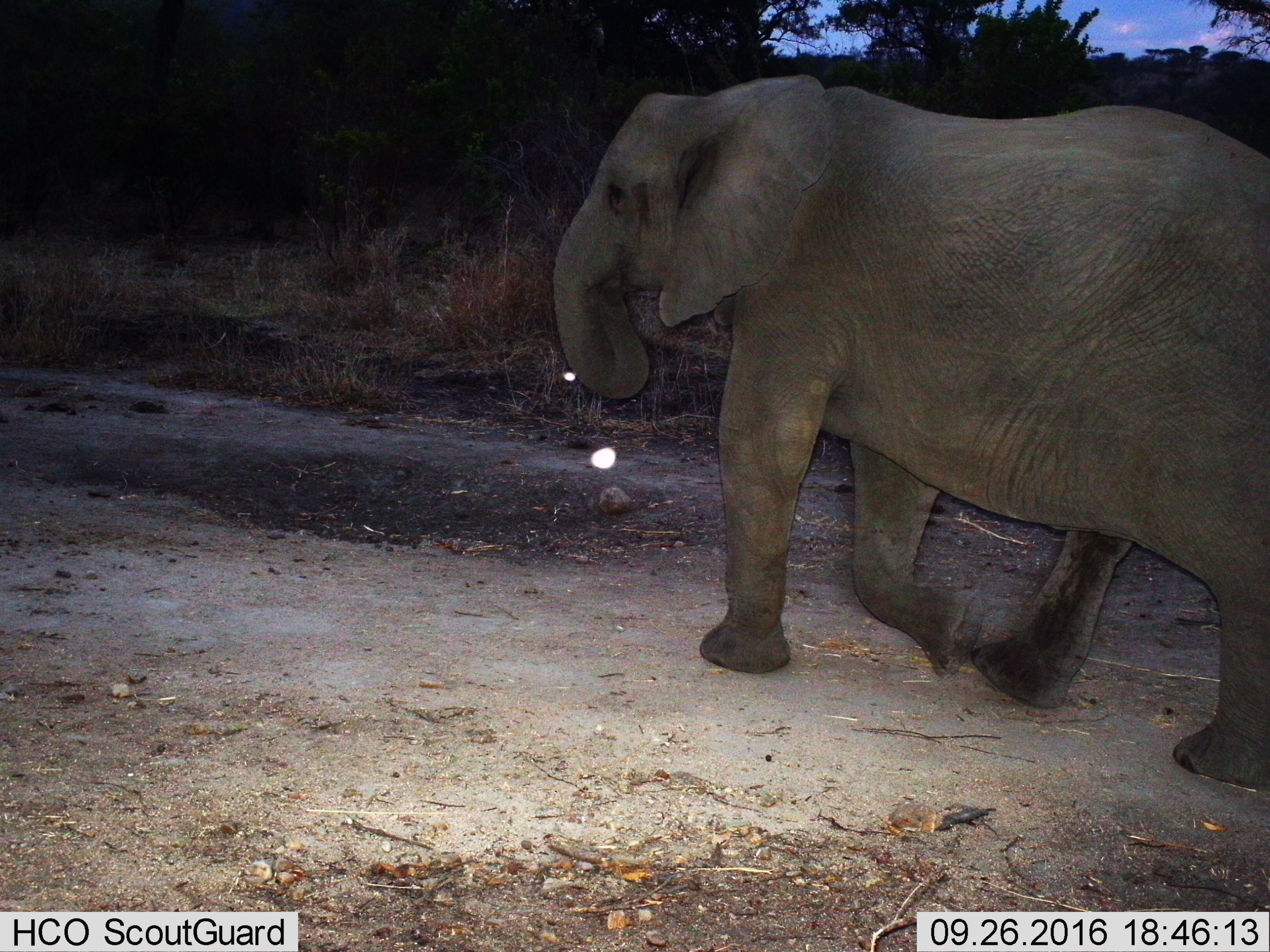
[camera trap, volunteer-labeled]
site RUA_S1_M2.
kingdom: Animalia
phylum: Chordata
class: Mammalia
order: Proboscidea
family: Elephantidae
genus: Loxodonta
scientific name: Loxodonta africana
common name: african bush elephant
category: elephant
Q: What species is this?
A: Elephant (african bush elephant) (Loxodonta africana).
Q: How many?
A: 1.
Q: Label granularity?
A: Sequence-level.